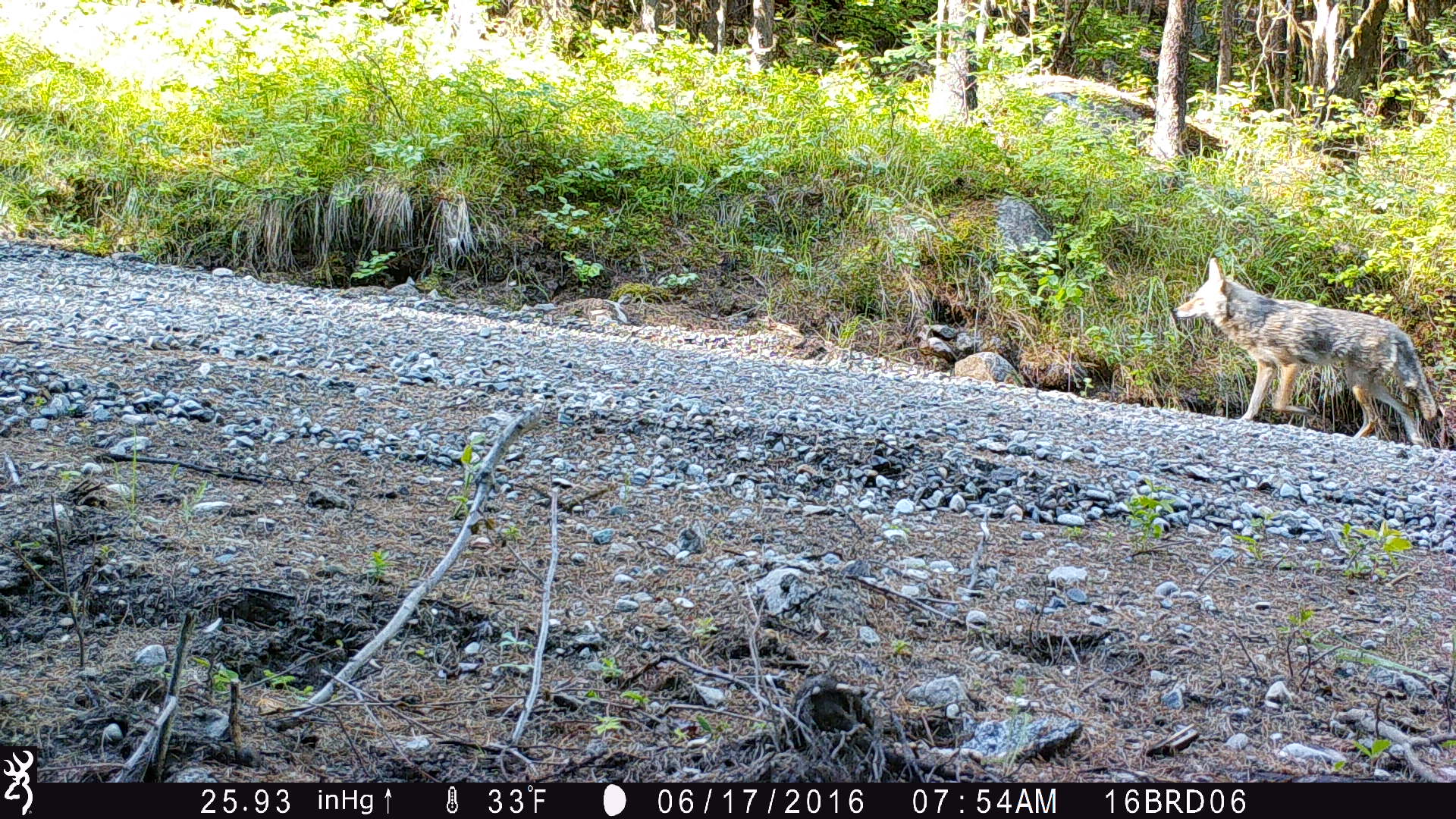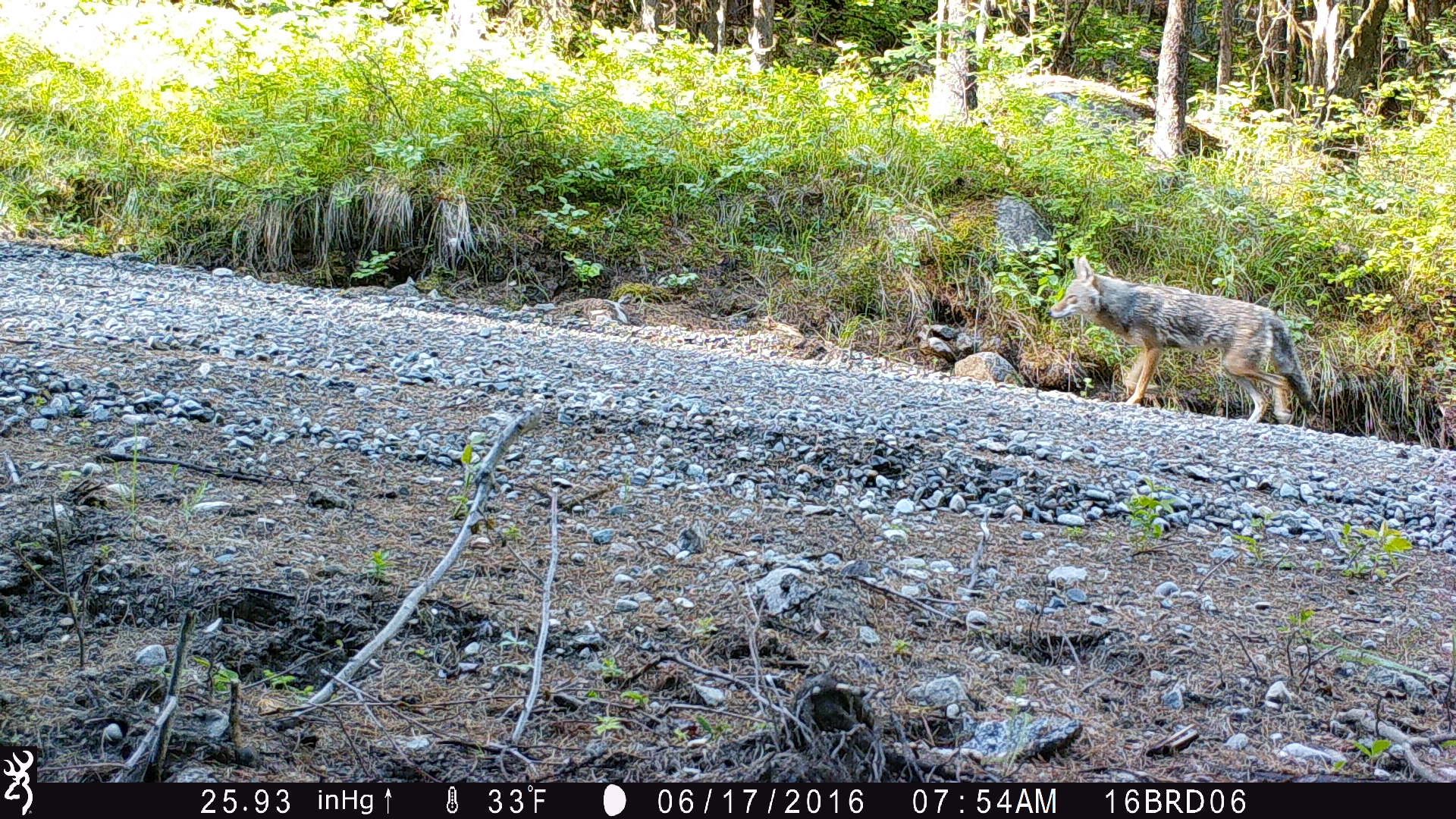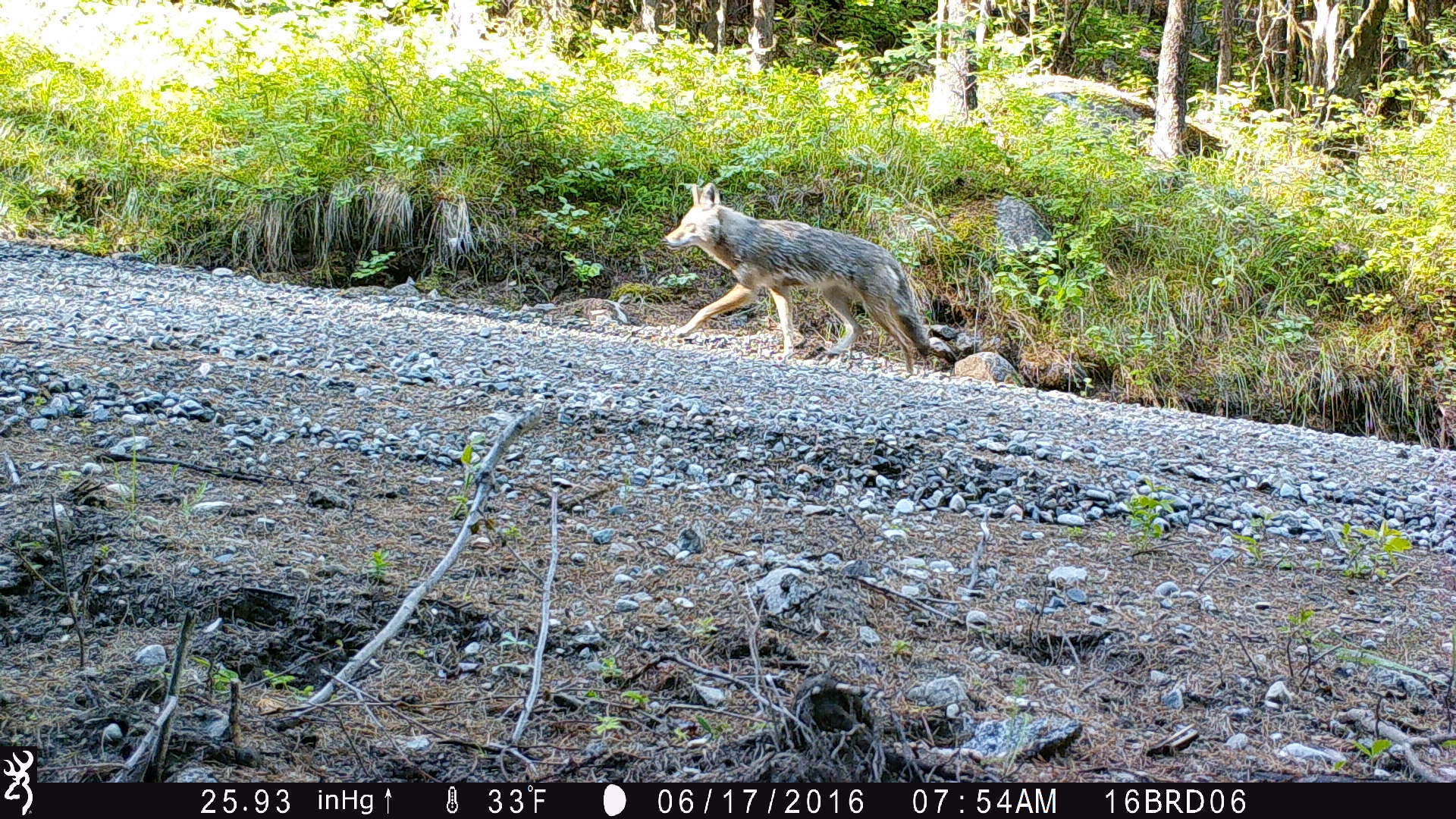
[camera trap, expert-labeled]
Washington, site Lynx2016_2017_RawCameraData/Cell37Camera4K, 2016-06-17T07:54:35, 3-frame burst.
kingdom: Animalia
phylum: Chordata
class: Mammalia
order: Carnivora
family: Canidae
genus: Canis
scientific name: Canis latrans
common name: coyote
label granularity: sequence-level